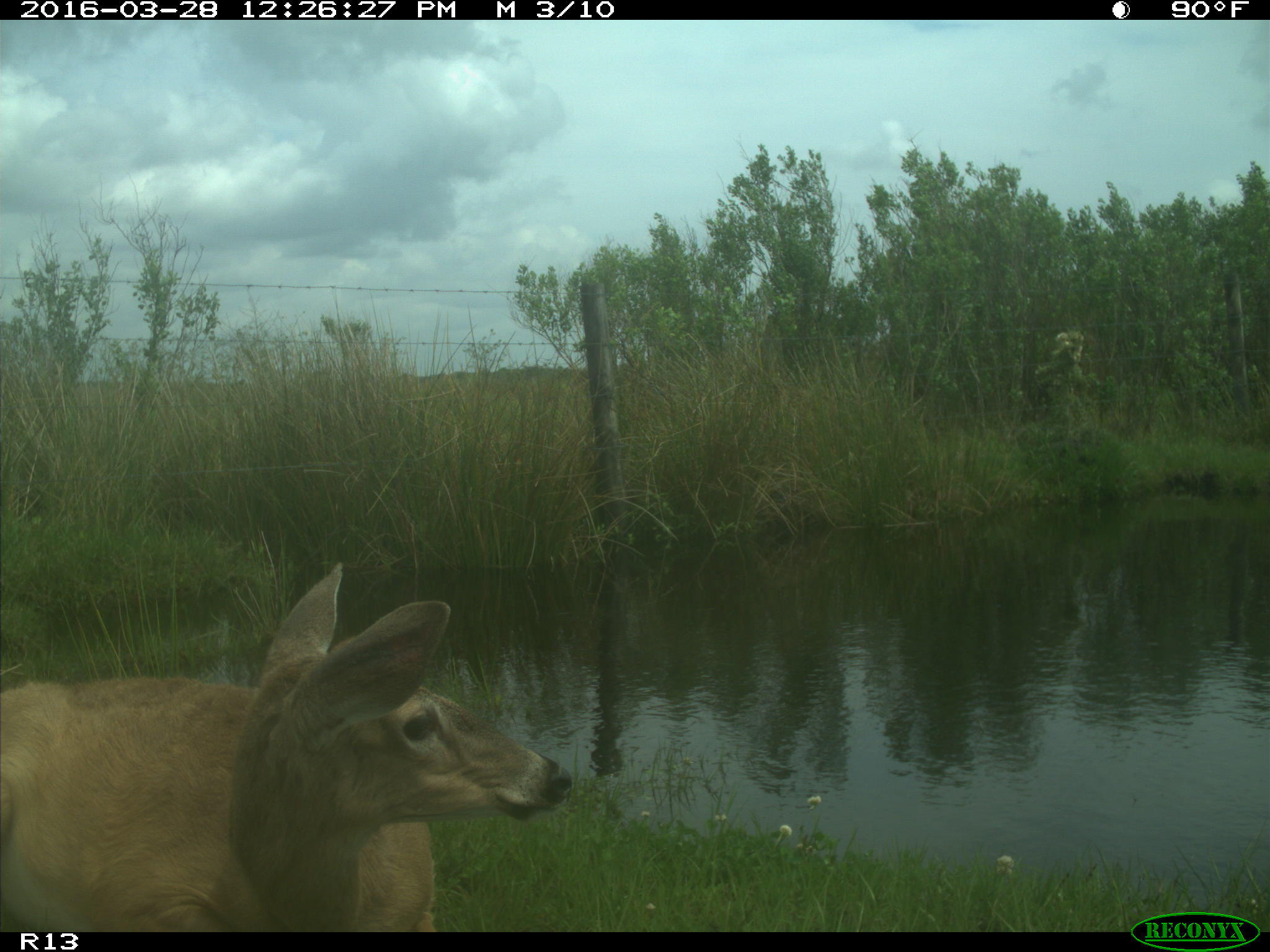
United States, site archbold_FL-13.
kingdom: Animalia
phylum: Chordata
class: Mammalia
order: Artiodactyla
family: Cervidae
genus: Odocoileus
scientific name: Odocoileus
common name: deer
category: unidentified deer